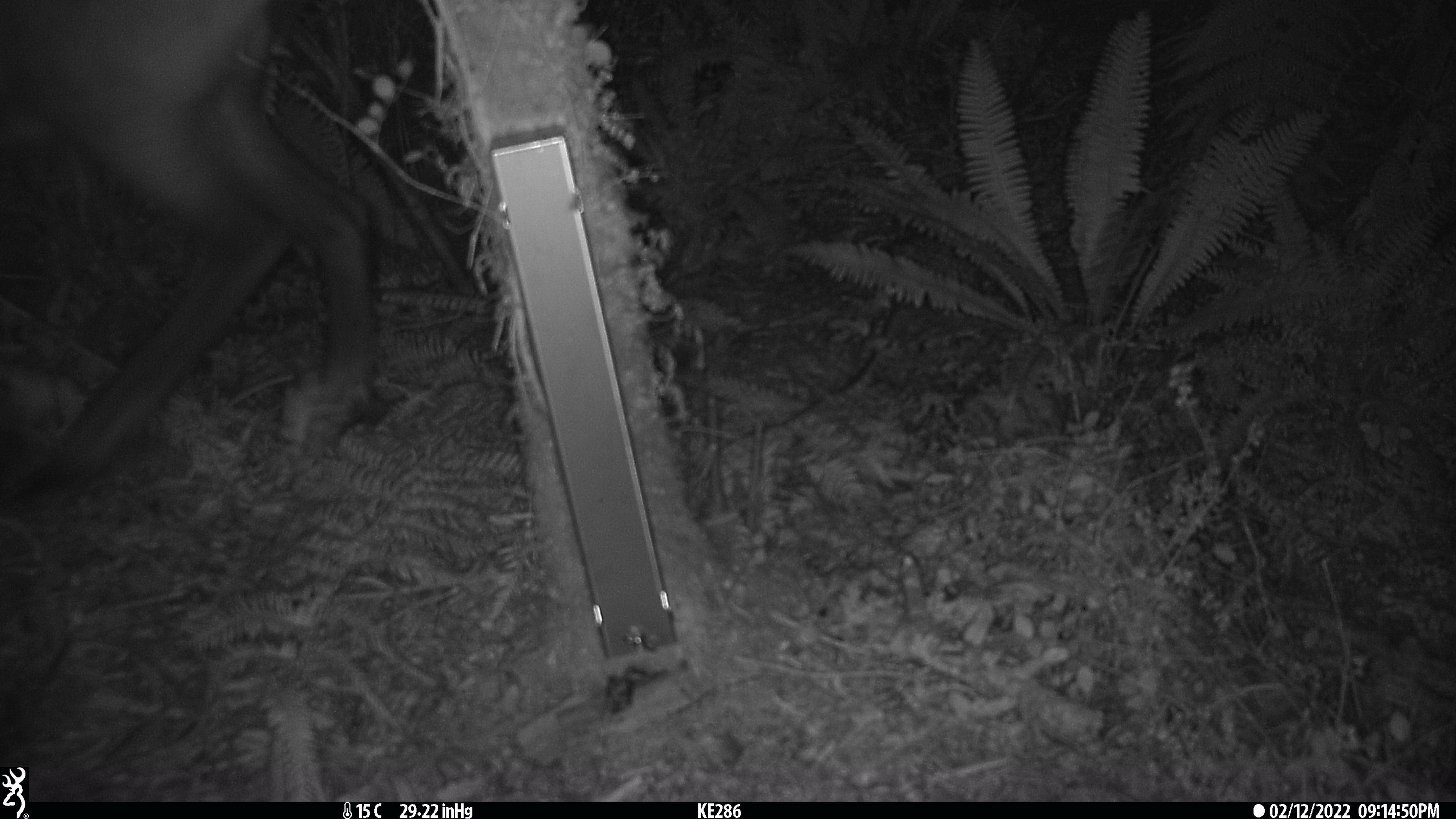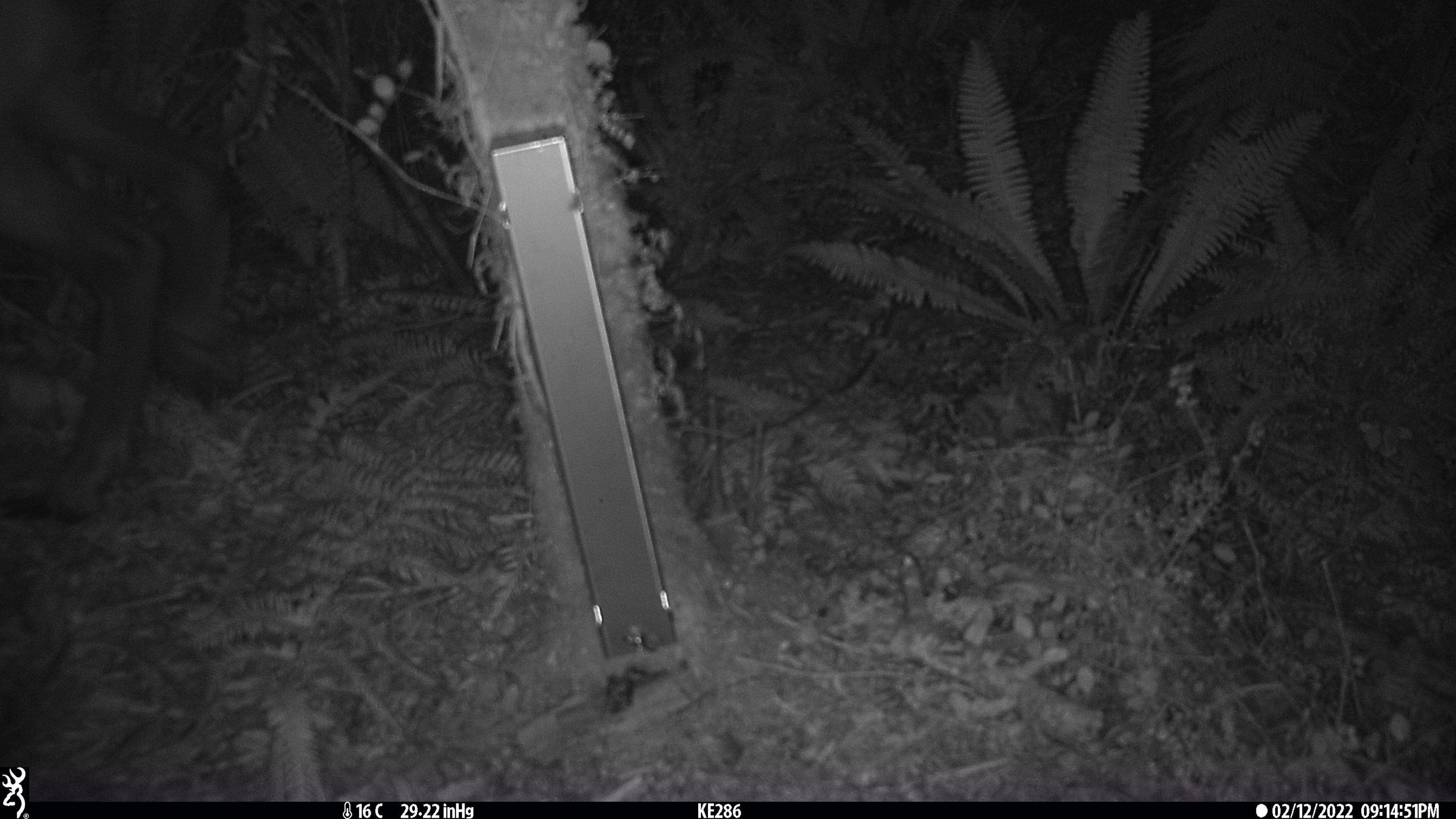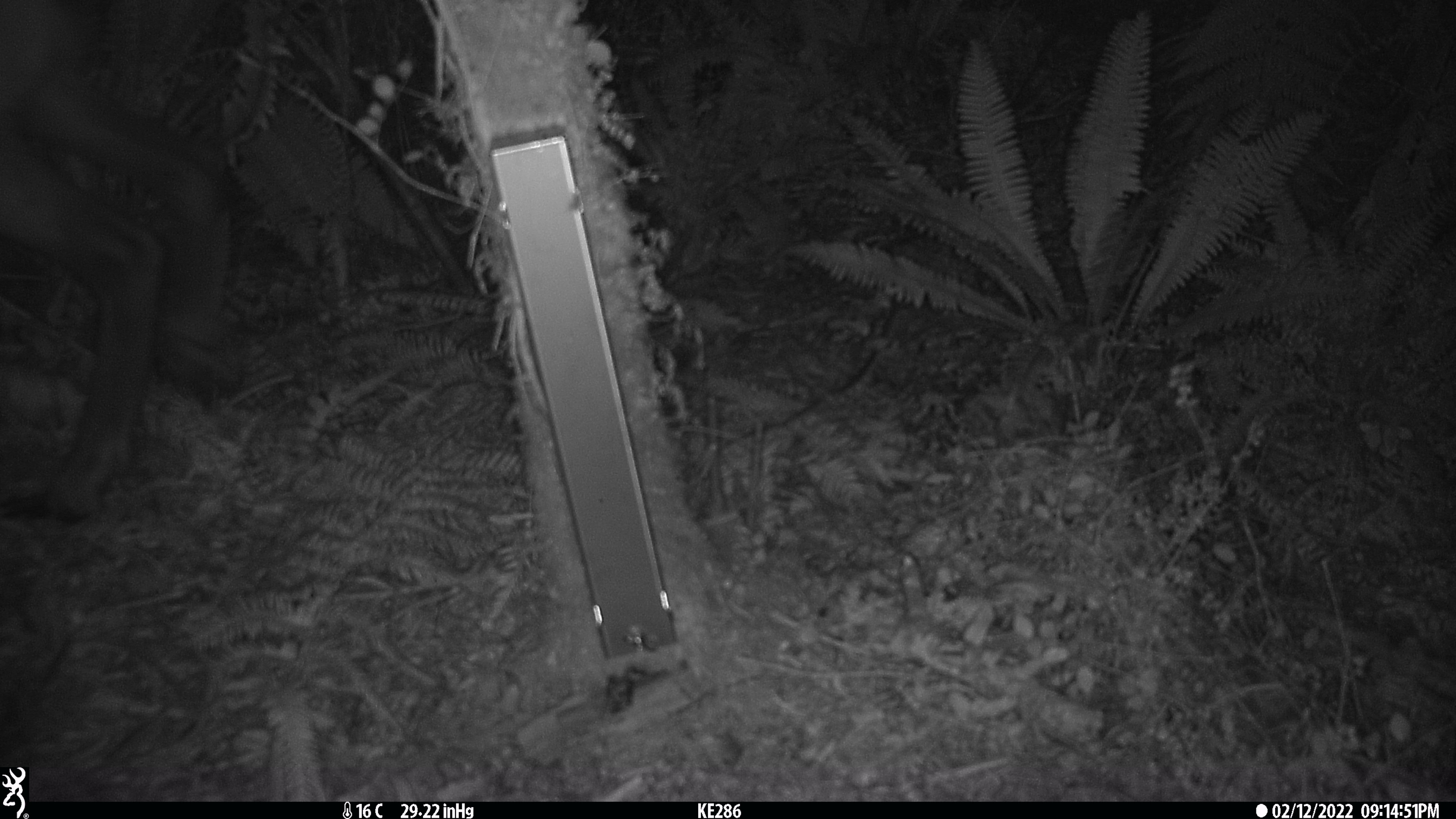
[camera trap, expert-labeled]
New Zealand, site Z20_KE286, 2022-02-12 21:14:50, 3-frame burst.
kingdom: Animalia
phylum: Chordata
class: Mammalia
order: Artiodactyla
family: Bovidae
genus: Rupicapra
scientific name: Rupicapra rupicapra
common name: alpine chamois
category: chamois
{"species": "chamois (alpine chamois) (Rupicapra rupicapra)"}